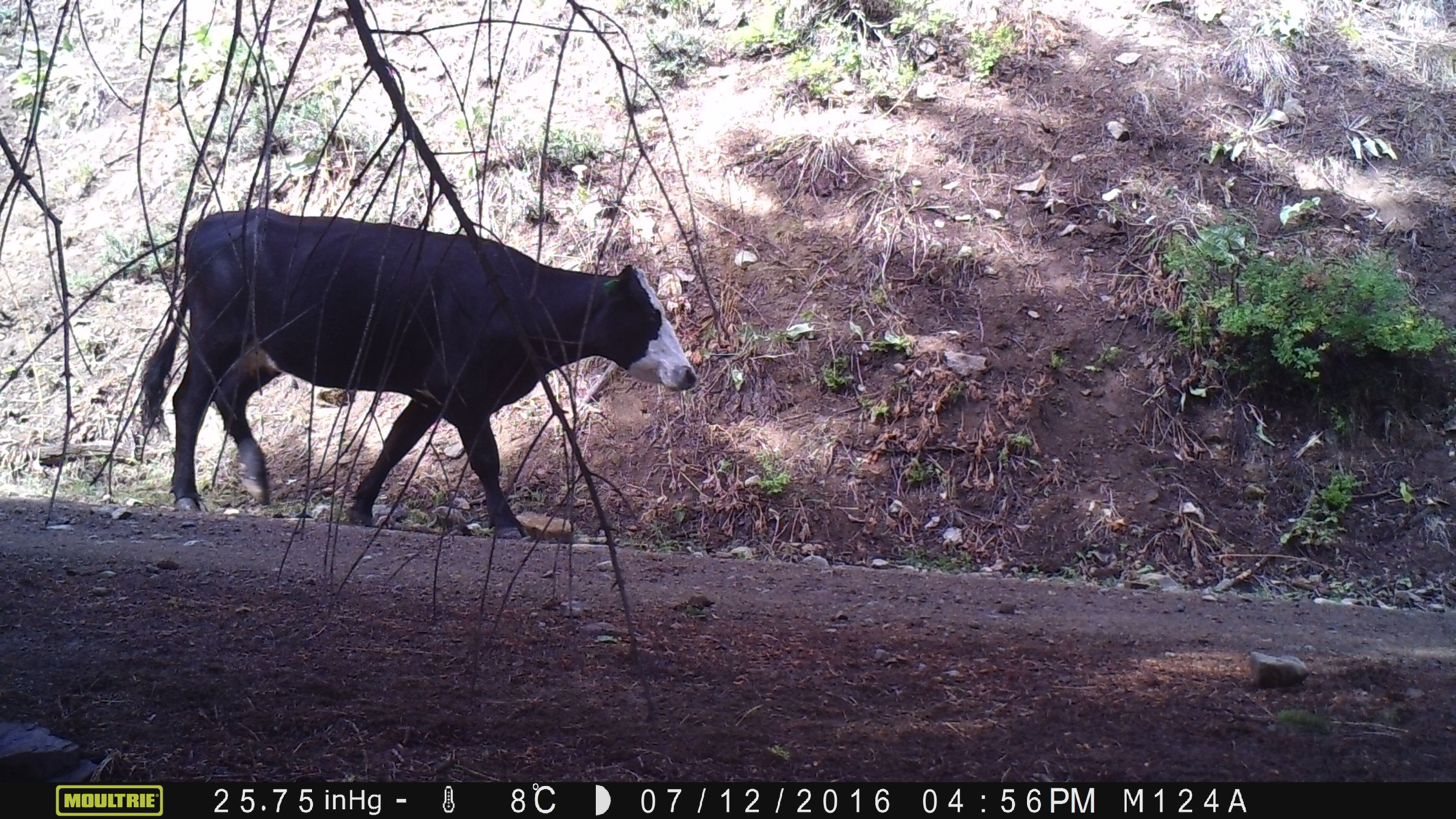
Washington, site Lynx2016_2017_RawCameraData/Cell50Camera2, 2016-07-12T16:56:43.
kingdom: Animalia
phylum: Chordata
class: Mammalia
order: Artiodactyla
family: Bovidae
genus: Bos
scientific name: Bos taurus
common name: domestic cattle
Domestic cattle (Bos taurus). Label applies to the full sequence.